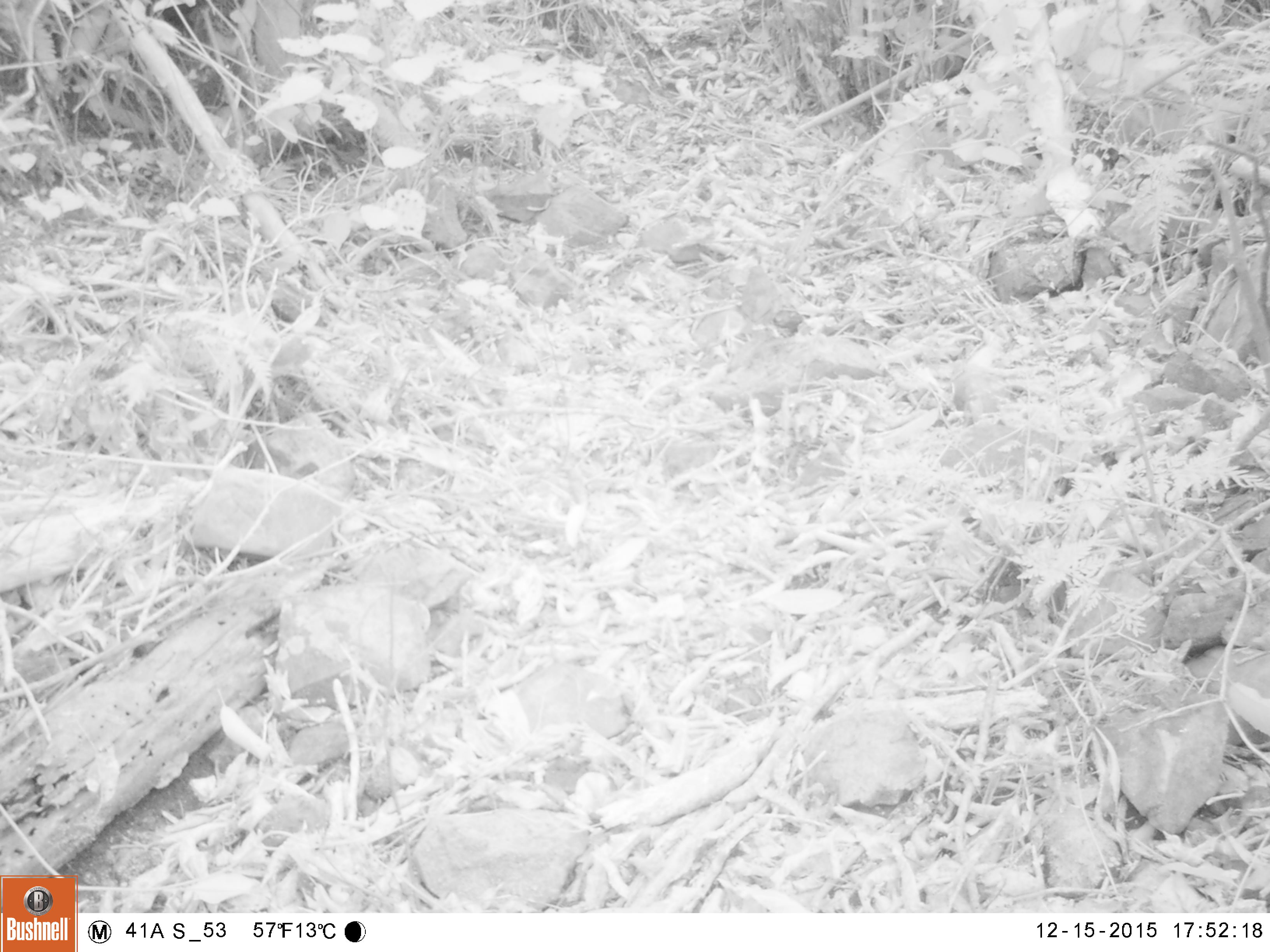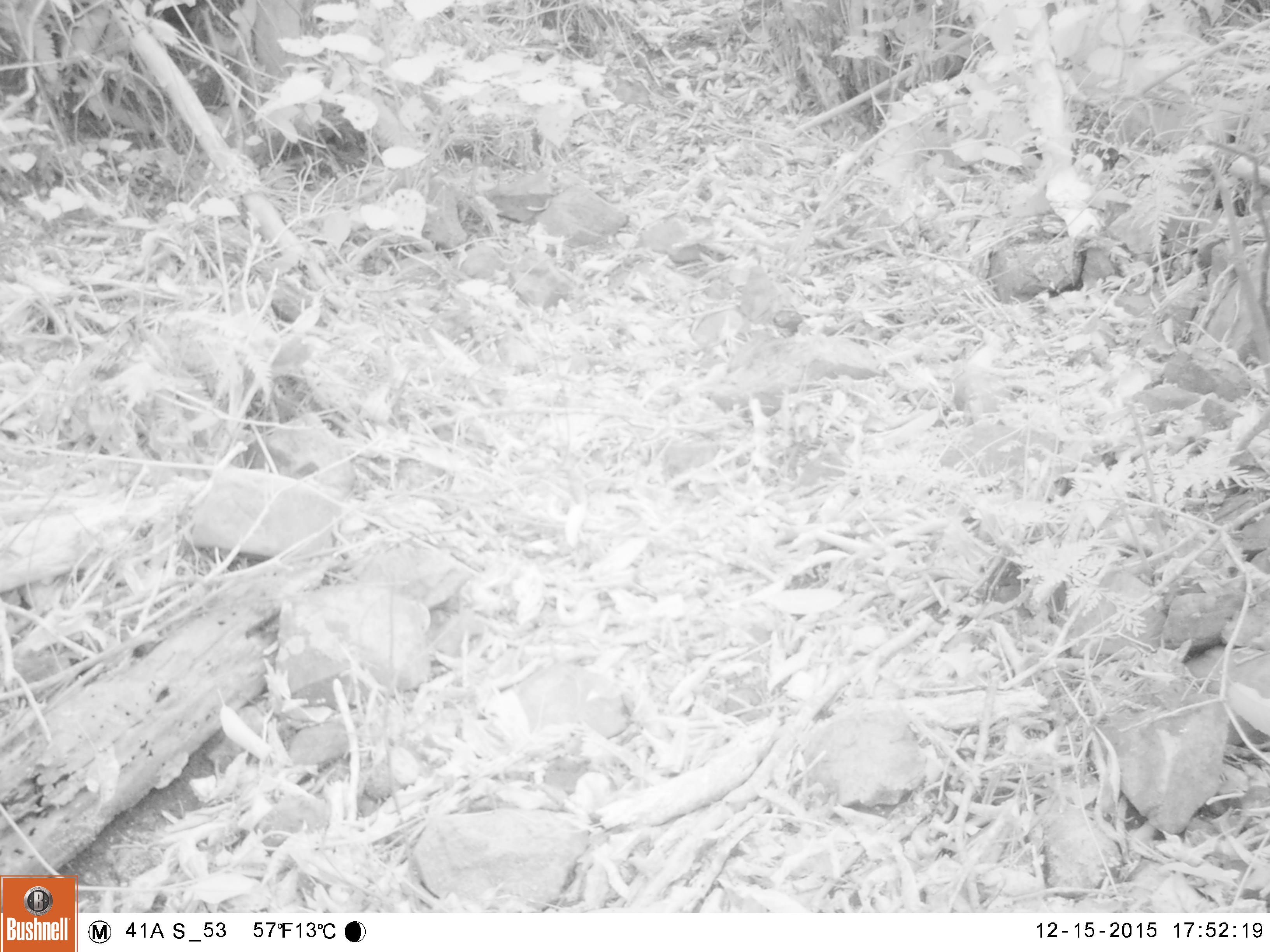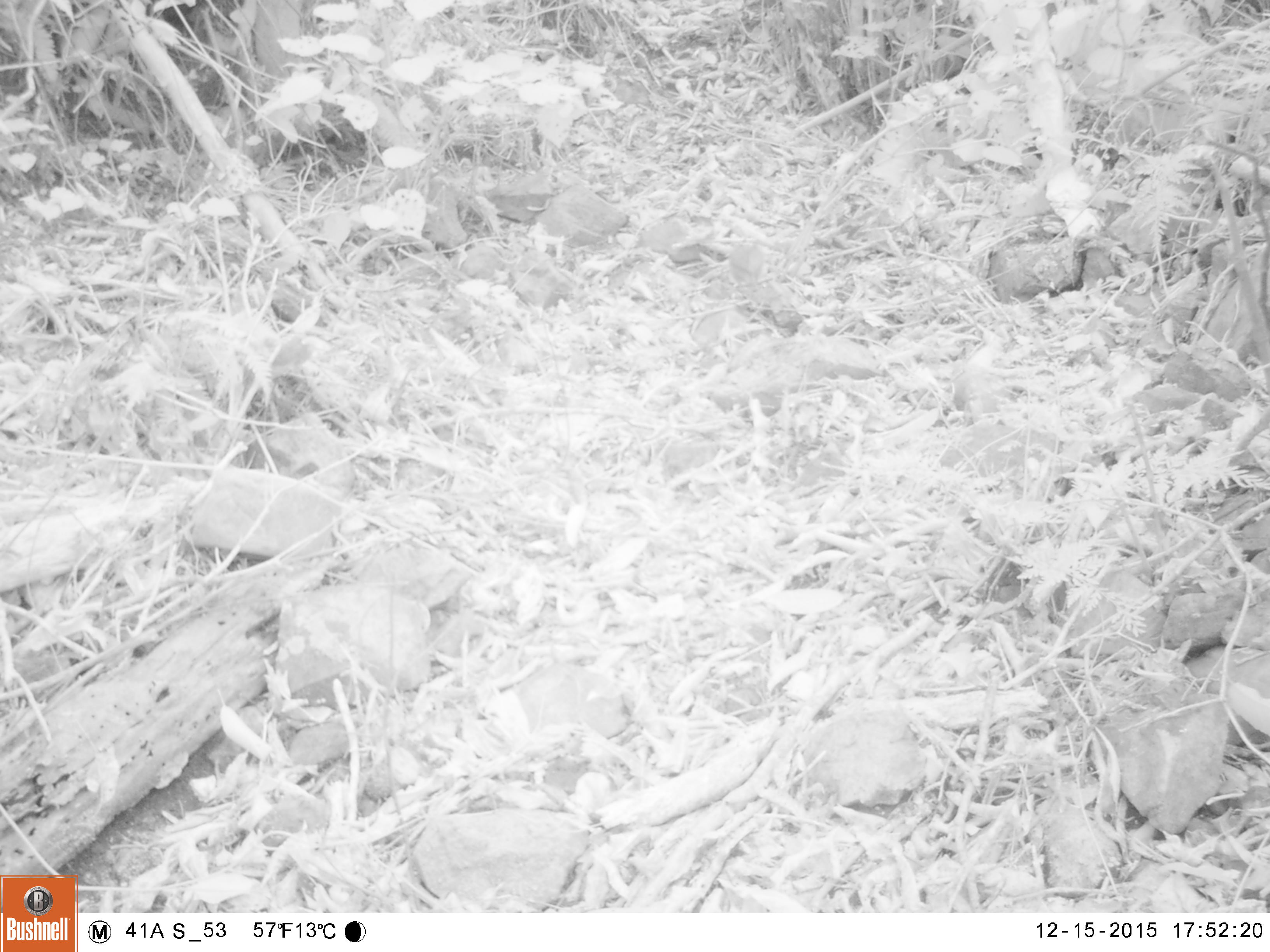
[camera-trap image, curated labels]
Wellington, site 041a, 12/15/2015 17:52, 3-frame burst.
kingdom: Animalia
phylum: Chordata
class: Aves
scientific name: Aves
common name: bird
Bird (Aves).